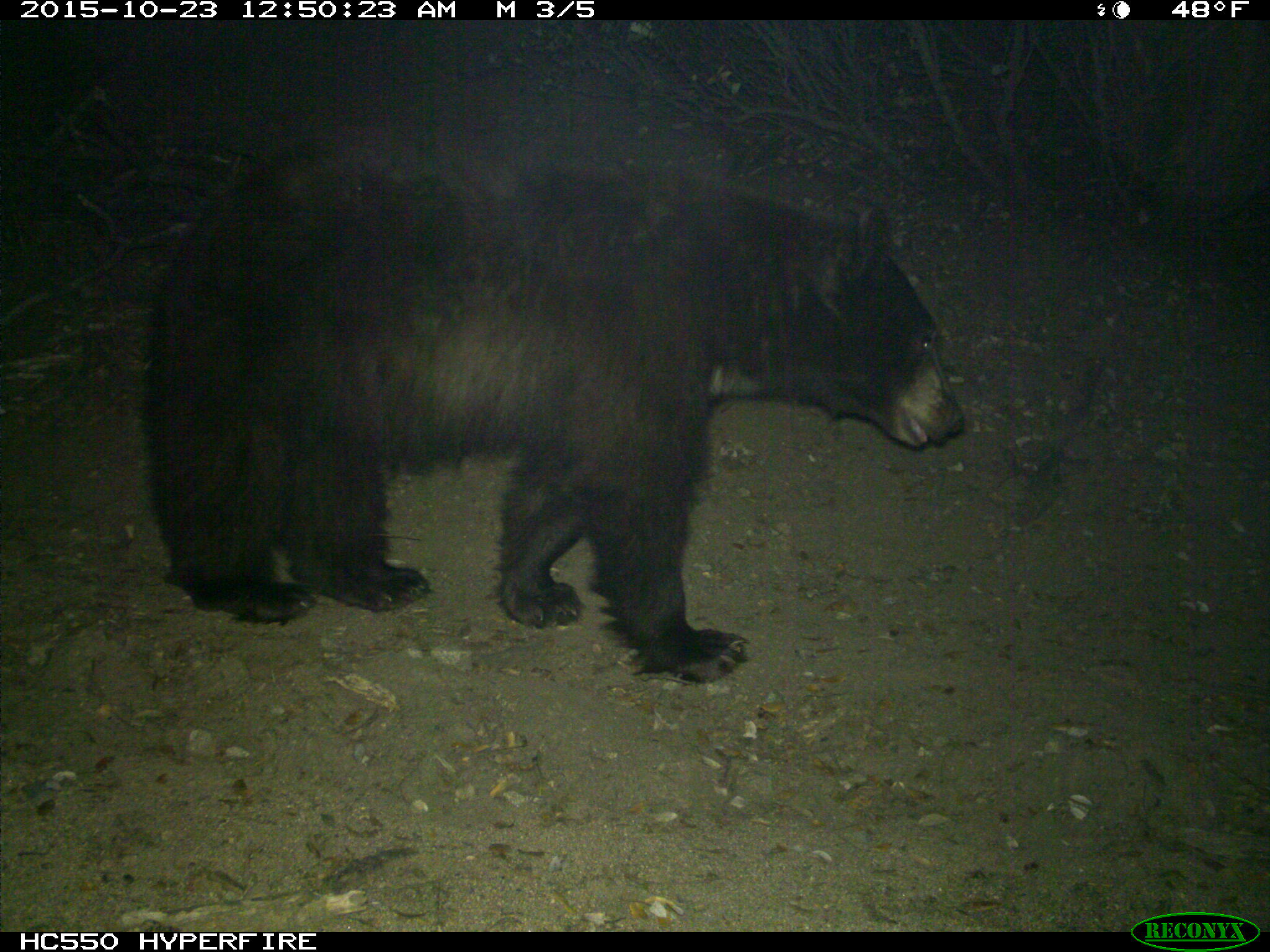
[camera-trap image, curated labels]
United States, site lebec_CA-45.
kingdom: Animalia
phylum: Chordata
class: Mammalia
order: Carnivora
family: Ursidae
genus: Ursus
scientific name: Ursus americanus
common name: american black bear